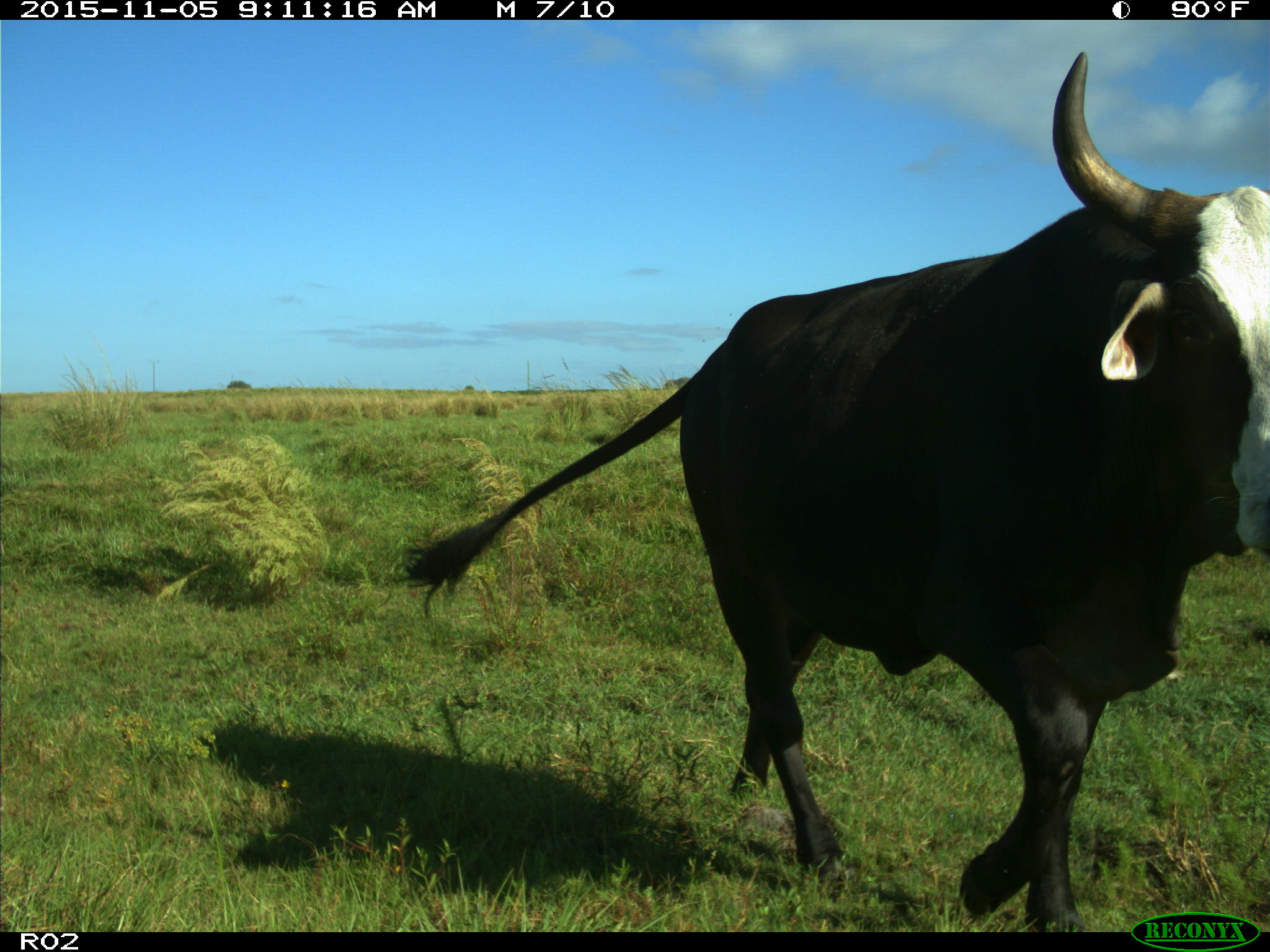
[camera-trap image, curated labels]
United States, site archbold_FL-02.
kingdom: Animalia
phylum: Chordata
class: Mammalia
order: Artiodactyla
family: Bovidae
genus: Bos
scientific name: Bos taurus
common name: domestic cow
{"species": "Bos taurus (domestic cow)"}